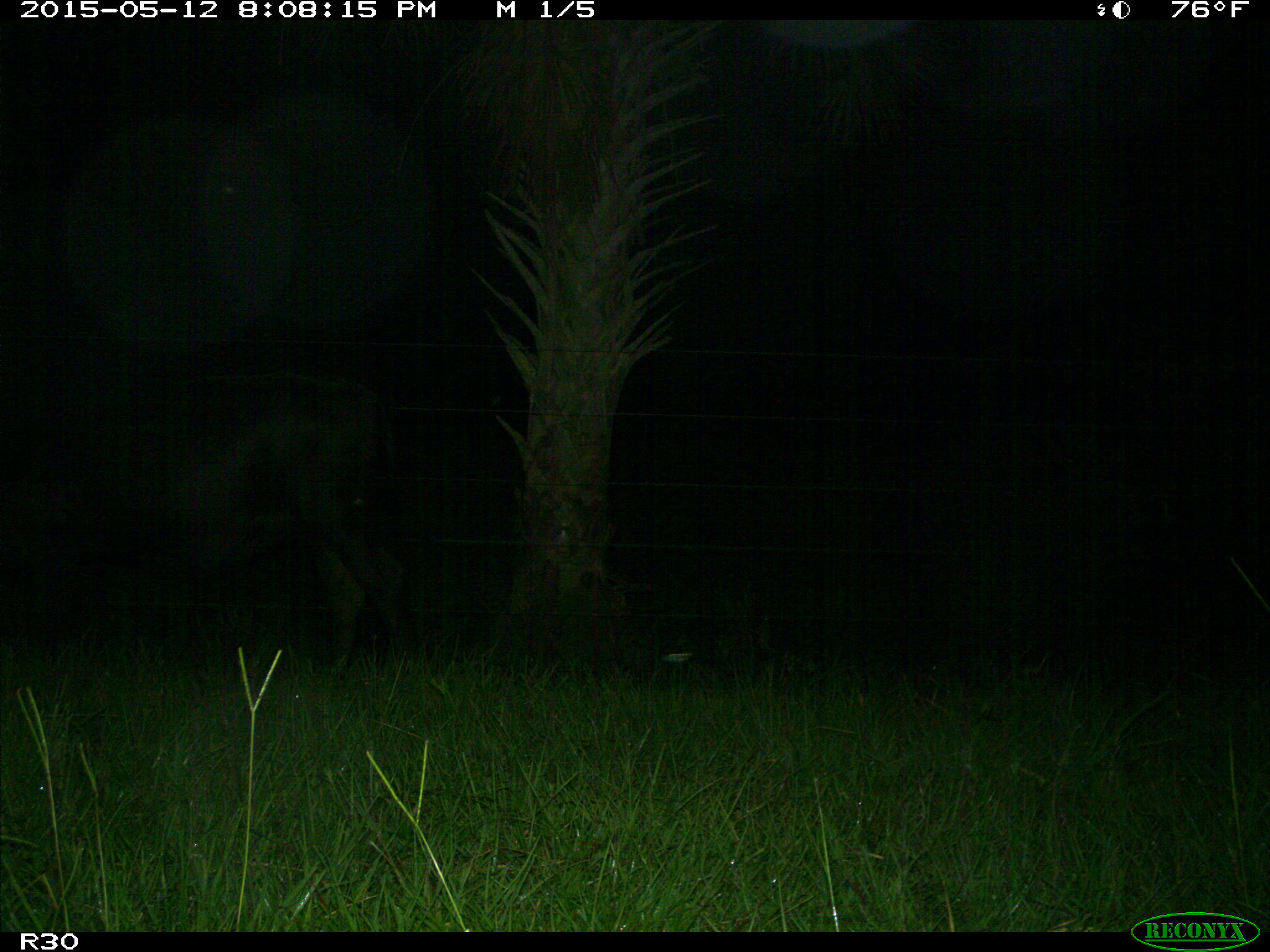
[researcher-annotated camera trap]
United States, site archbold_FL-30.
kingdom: Animalia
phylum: Chordata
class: Mammalia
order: Artiodactyla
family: Bovidae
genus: Bos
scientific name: Bos taurus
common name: domestic cow